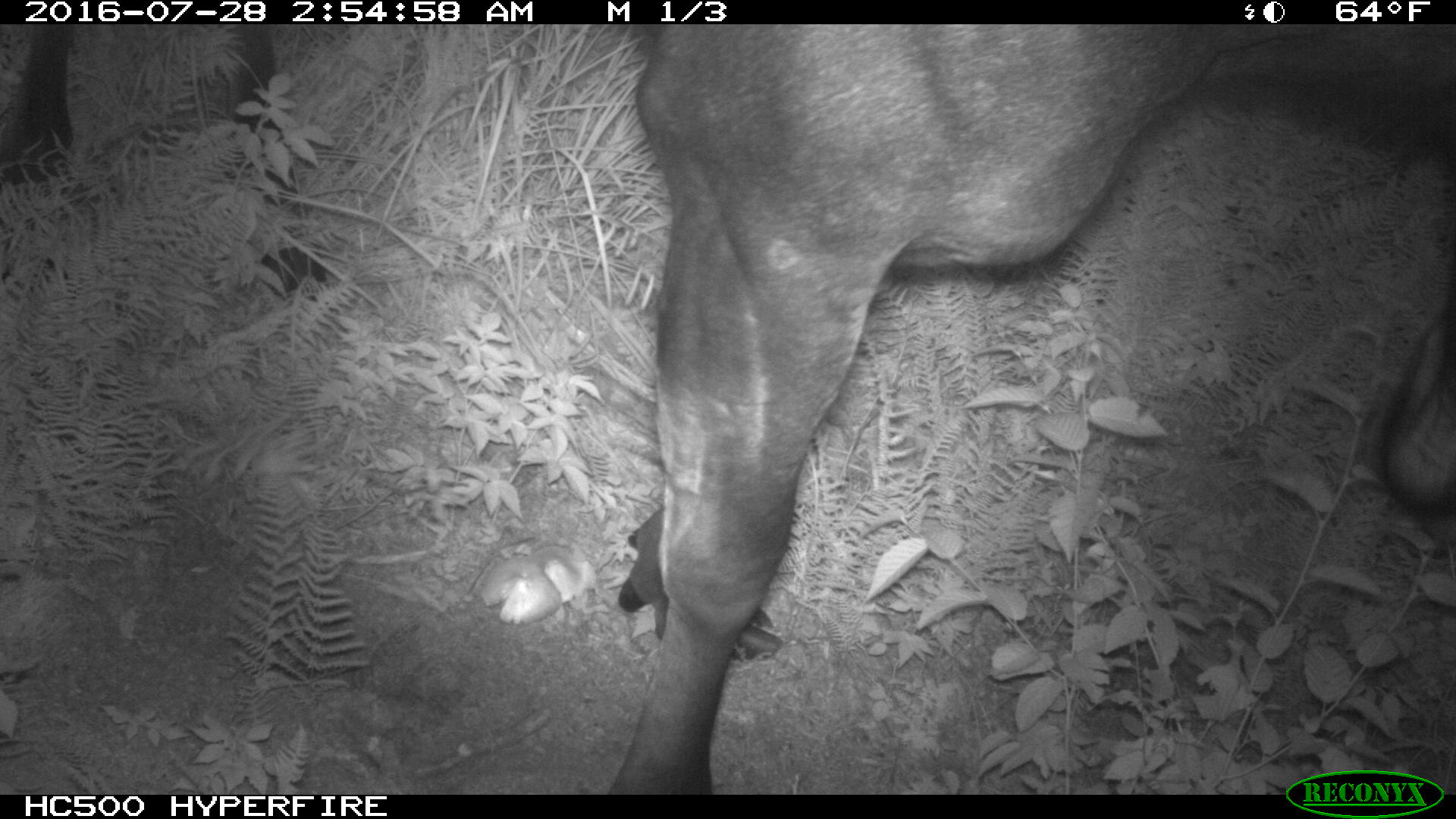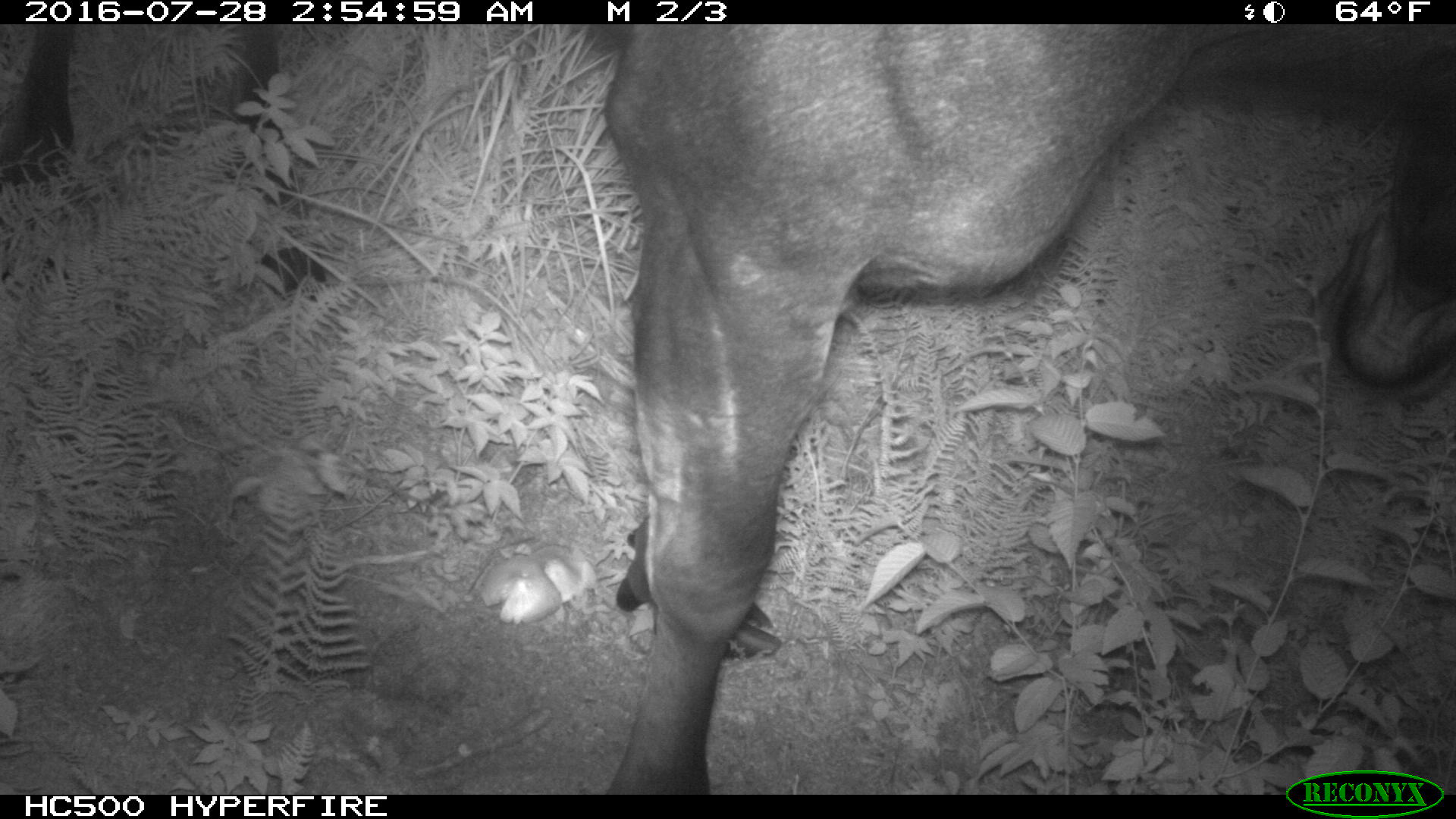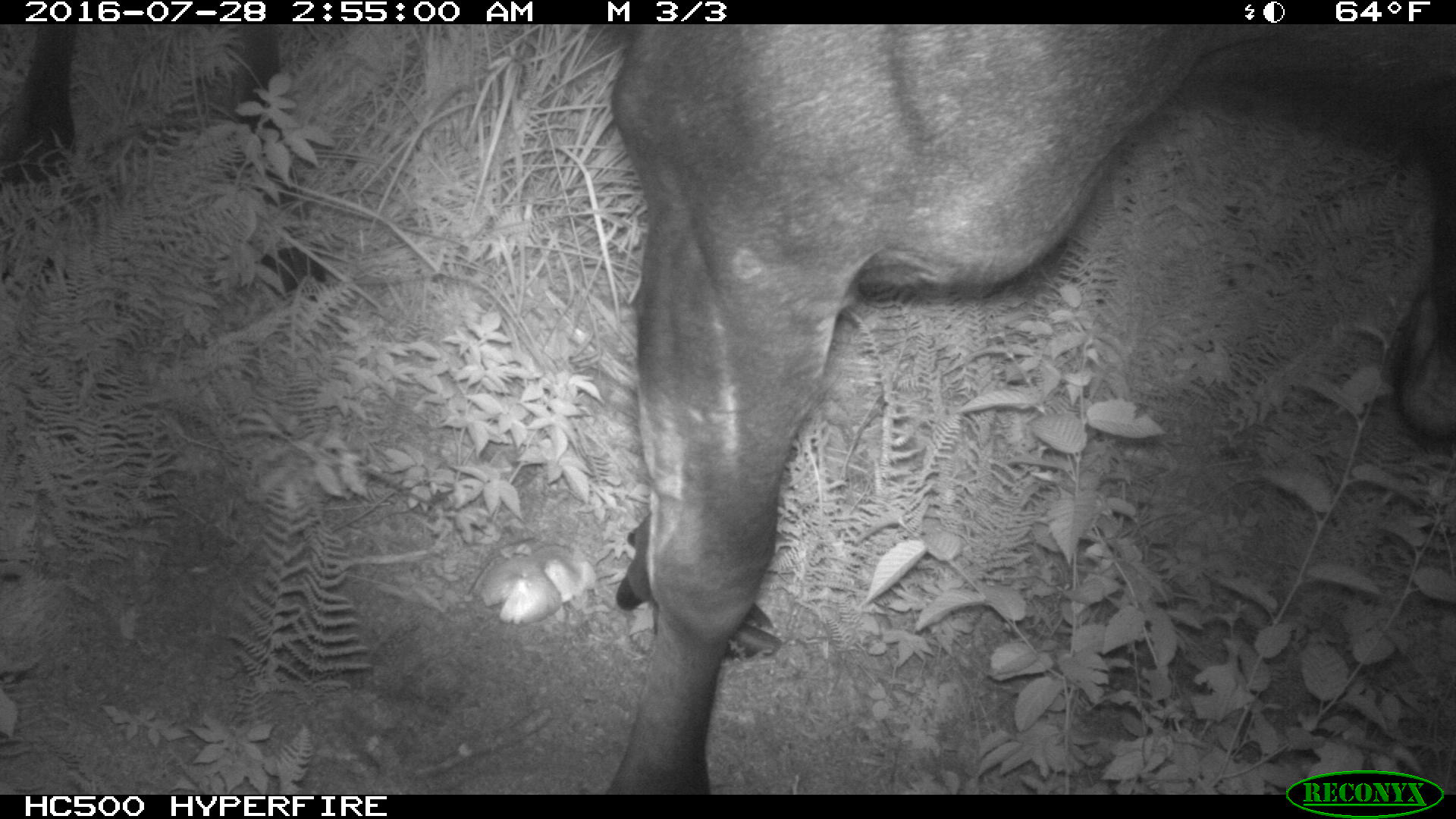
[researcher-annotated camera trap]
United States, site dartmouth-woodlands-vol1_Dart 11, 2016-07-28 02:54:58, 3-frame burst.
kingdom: Animalia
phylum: Chordata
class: Mammalia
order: Artiodactyla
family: Cervidae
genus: Alces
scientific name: Alces alces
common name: moose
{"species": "moose (Alces alces)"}